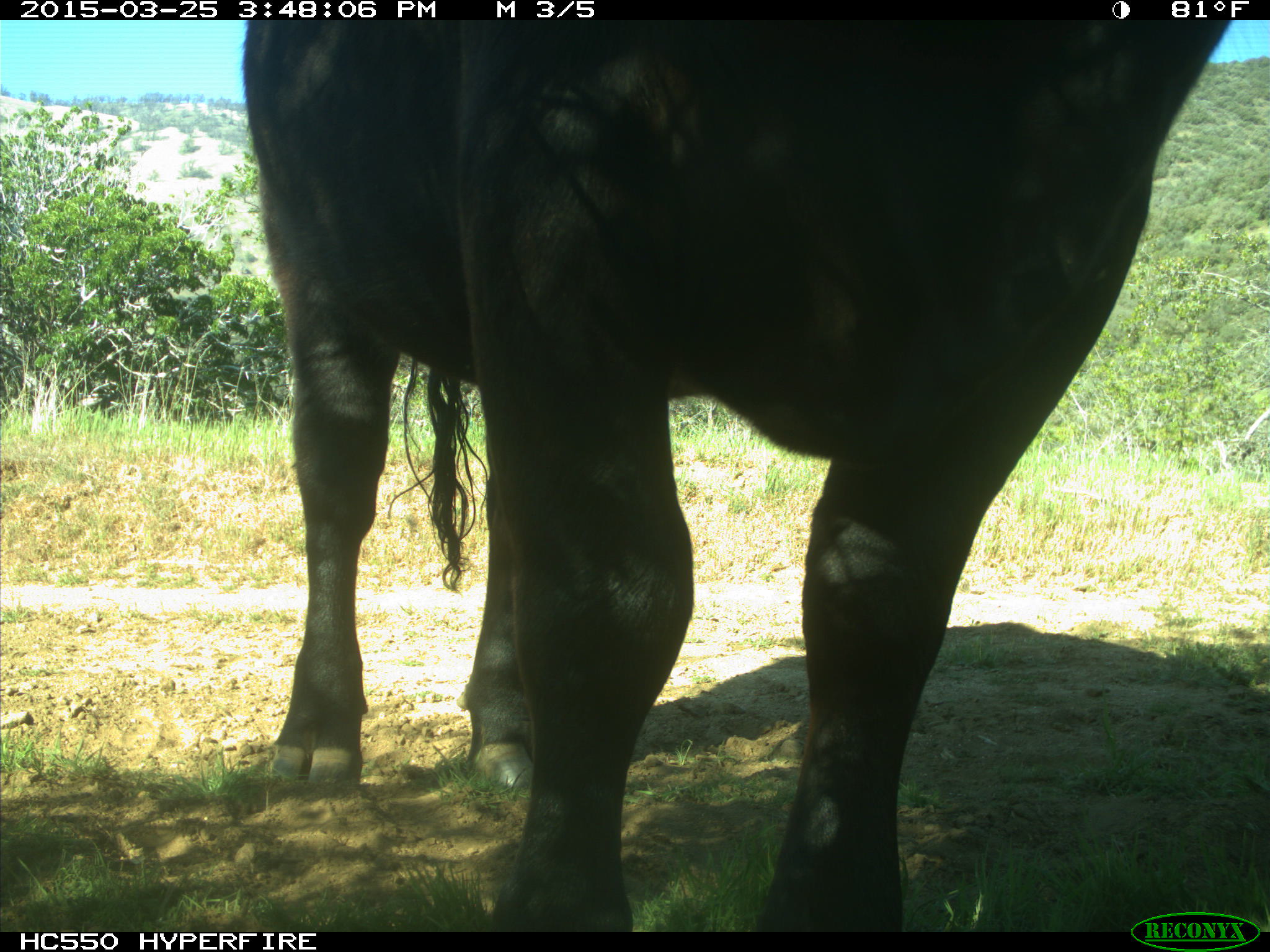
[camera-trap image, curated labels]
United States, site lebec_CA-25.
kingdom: Animalia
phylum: Chordata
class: Mammalia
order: Artiodactyla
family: Bovidae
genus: Bos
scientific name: Bos taurus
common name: domestic cow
Bos taurus (domestic cow).